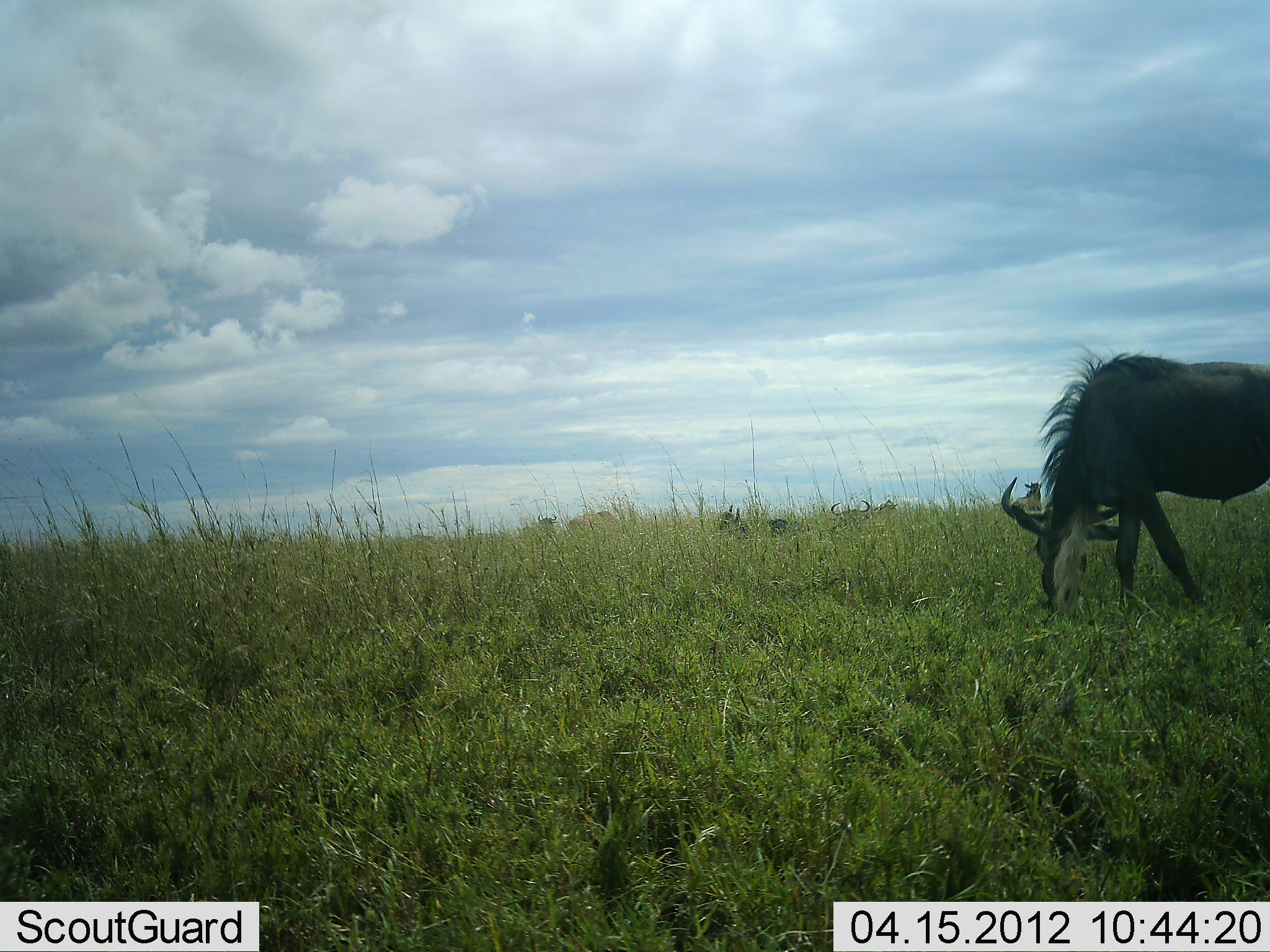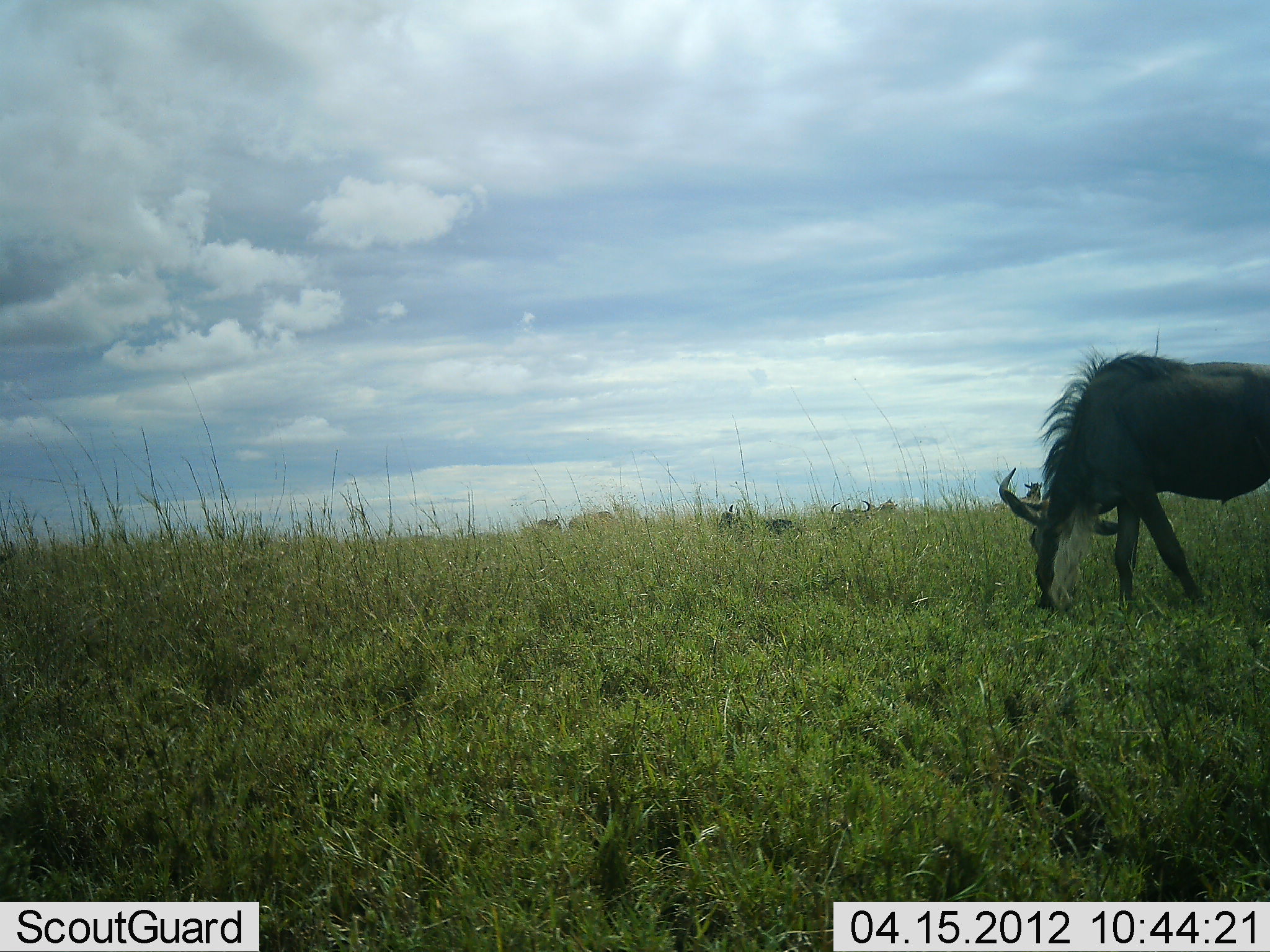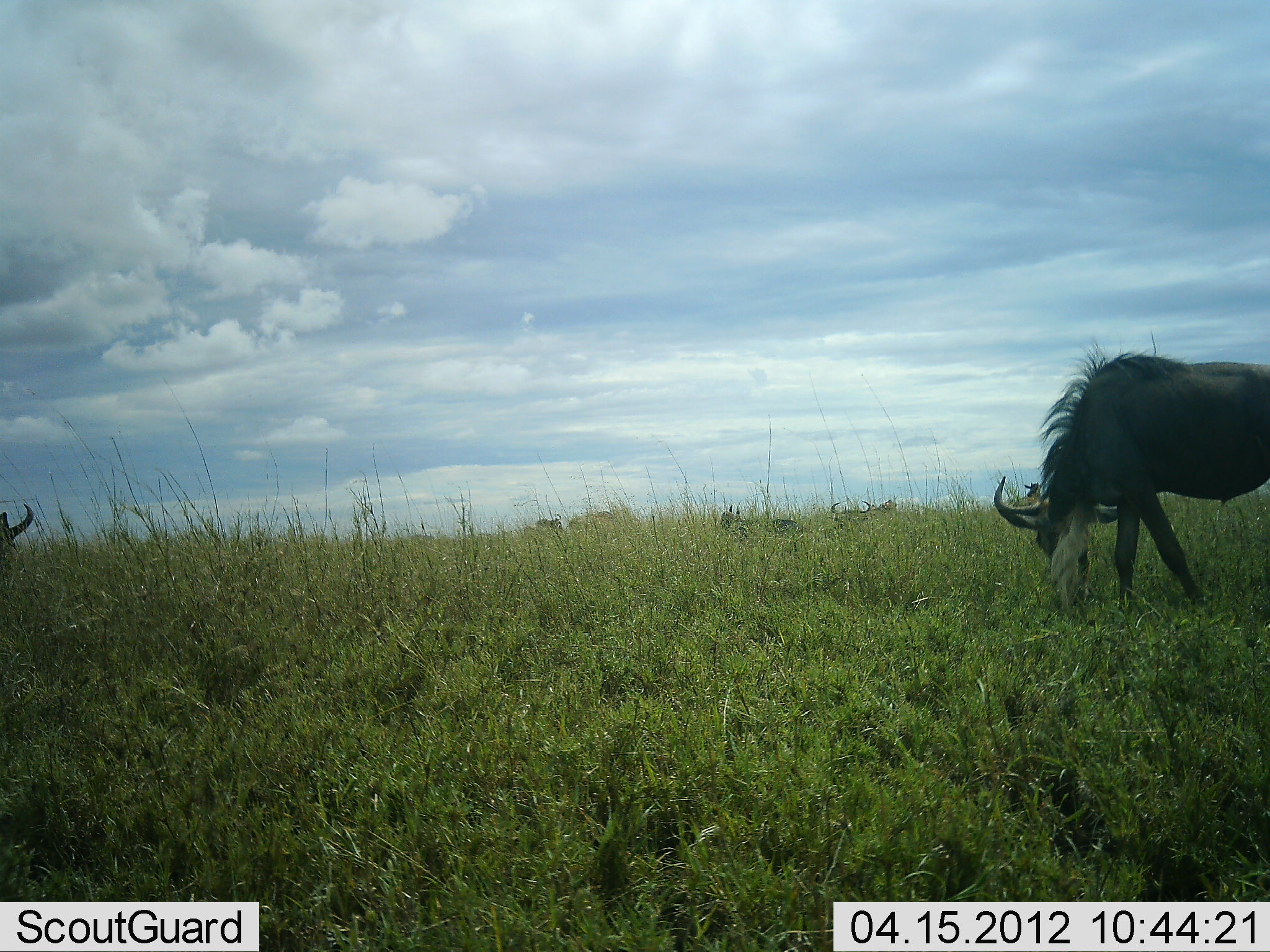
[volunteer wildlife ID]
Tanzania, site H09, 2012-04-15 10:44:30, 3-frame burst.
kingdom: Animalia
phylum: Chordata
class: Mammalia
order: Artiodactyla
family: Bovidae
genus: Connochaetes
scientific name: Connochaetes taurinus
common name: blue wildebeest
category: wildebeest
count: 6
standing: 20%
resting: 55%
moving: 30%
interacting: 0%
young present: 5%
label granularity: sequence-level